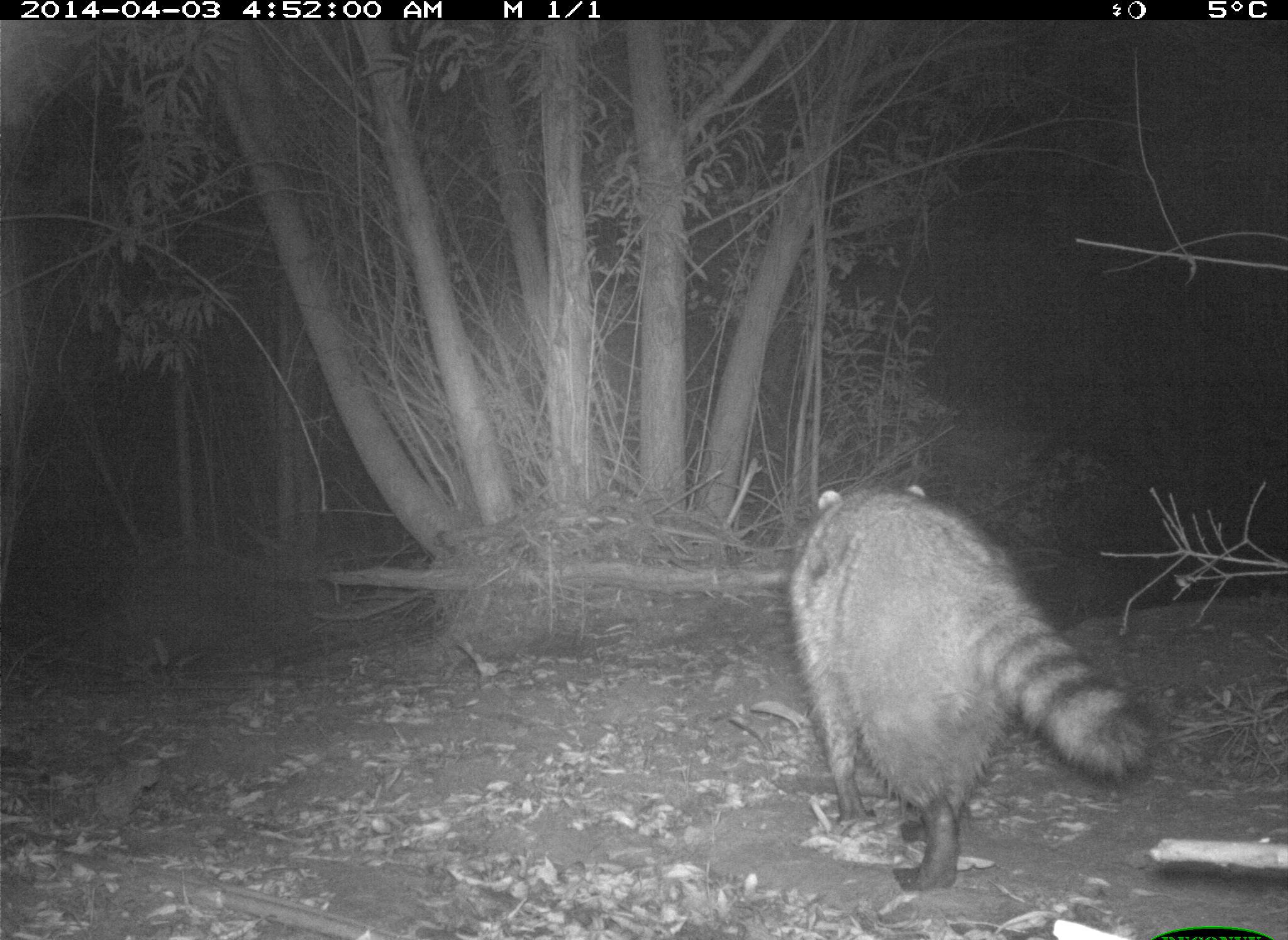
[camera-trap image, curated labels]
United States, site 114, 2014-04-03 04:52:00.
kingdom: Animalia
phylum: Chordata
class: Mammalia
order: Carnivora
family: Procyonidae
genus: Procyon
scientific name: Procyon lotor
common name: raccoon